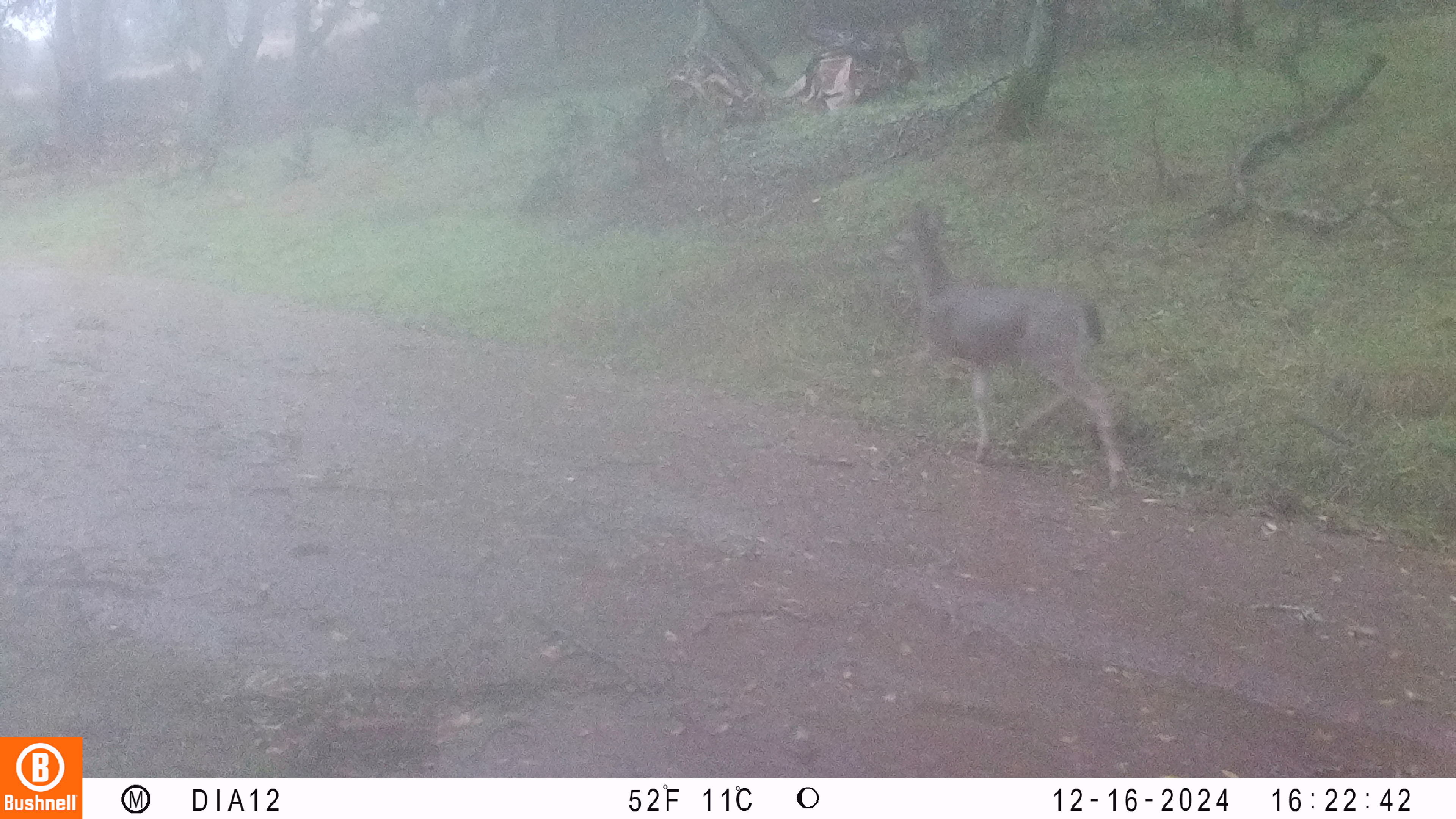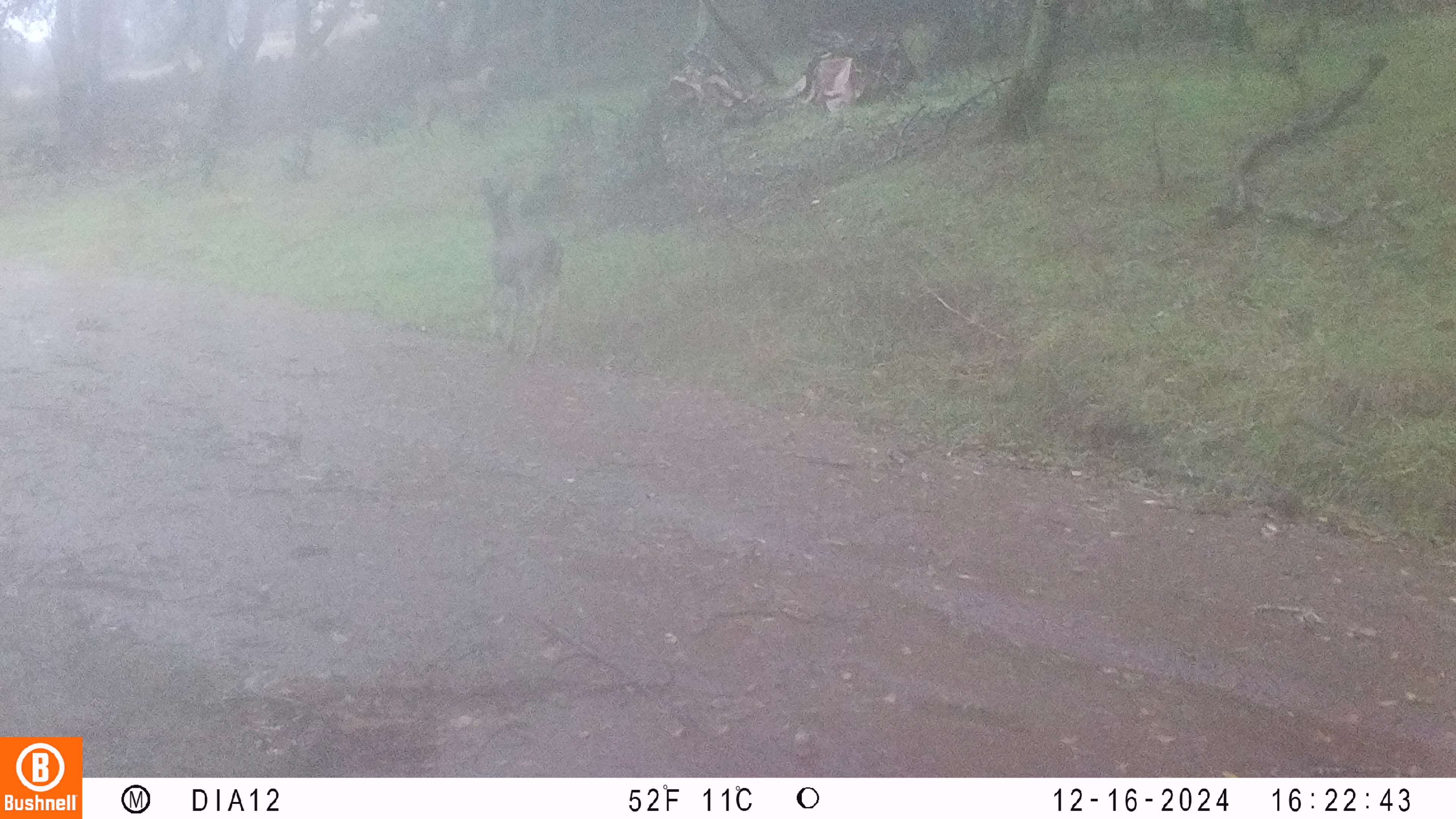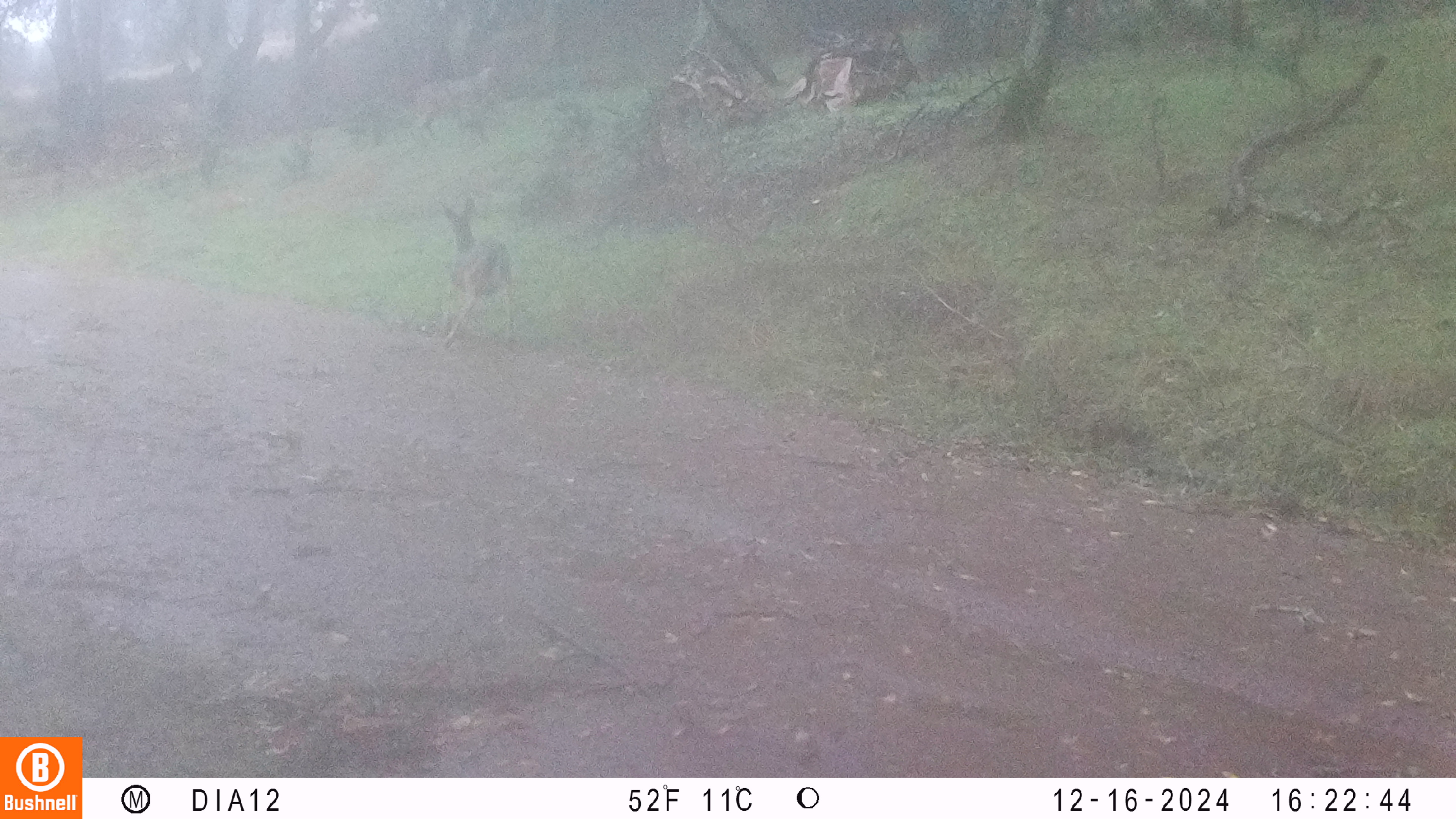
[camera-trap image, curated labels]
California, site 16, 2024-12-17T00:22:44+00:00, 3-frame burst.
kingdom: Animalia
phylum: Chordata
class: Mammalia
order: Artiodactyla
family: Cervidae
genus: Odocoileus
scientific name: Odocoileus hemionus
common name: mule deer